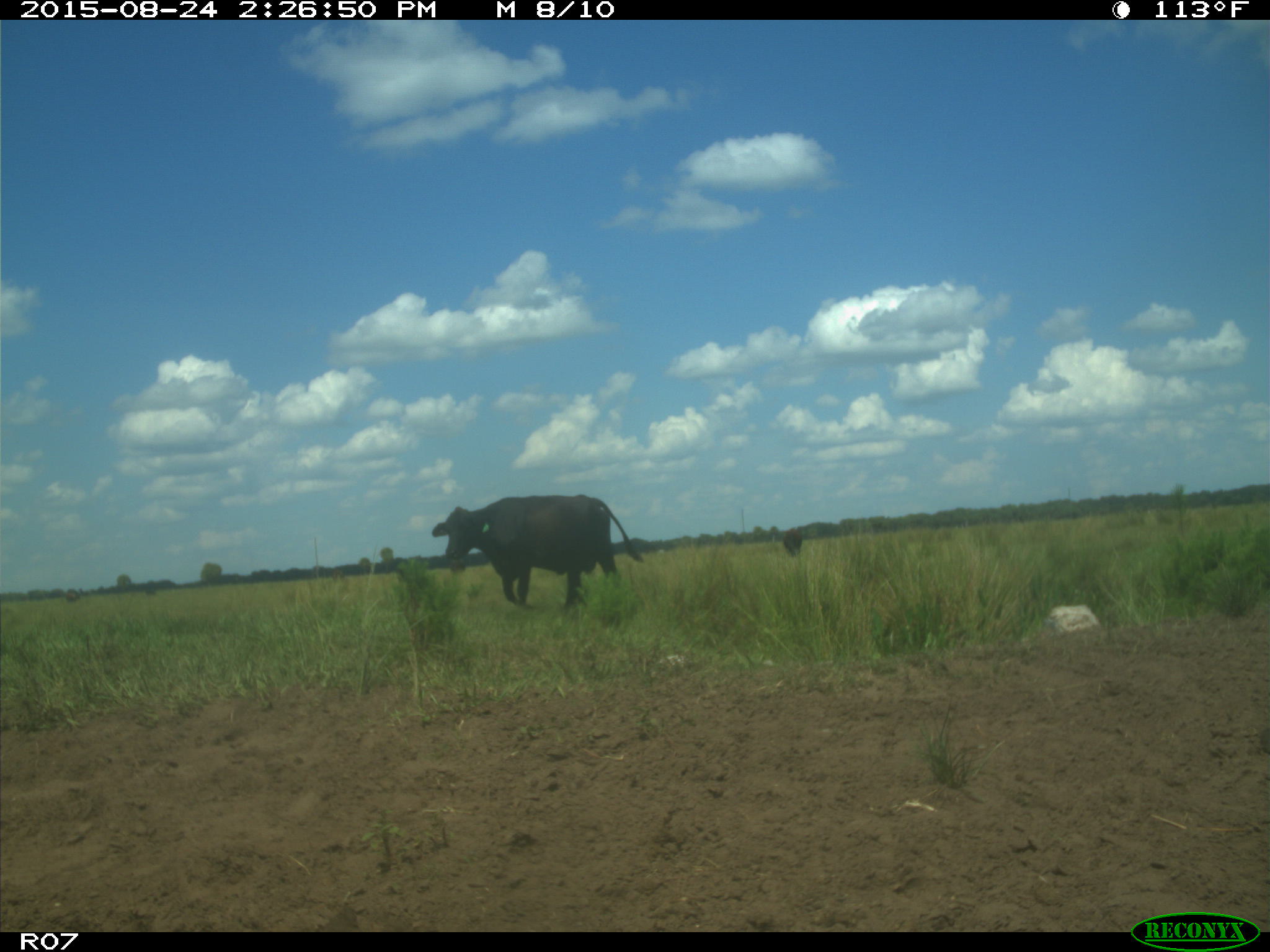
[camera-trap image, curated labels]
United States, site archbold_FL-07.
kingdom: Animalia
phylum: Chordata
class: Mammalia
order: Artiodactyla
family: Bovidae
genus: Bos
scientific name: Bos taurus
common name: domestic cow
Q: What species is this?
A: Bos taurus (domestic cow).